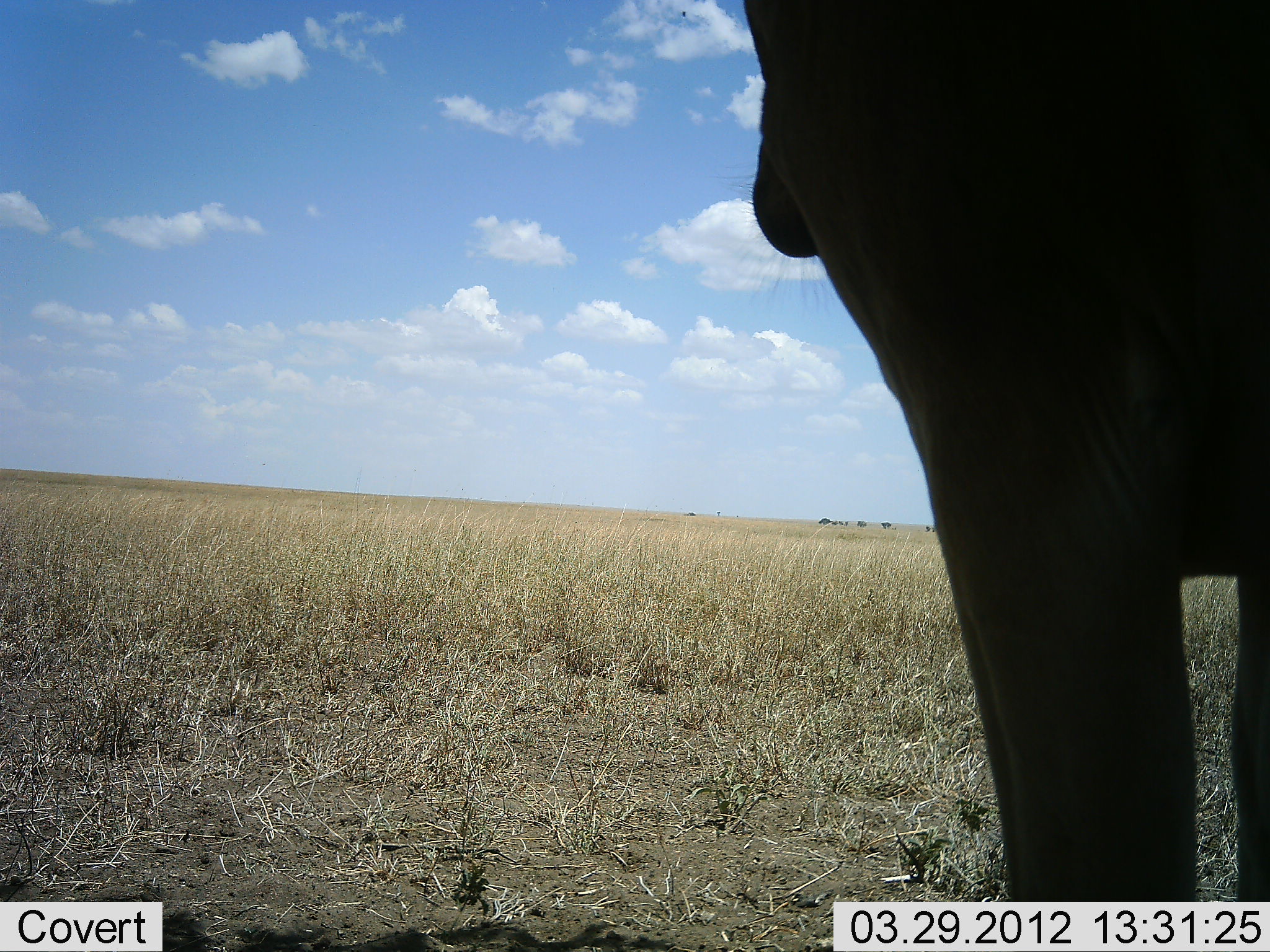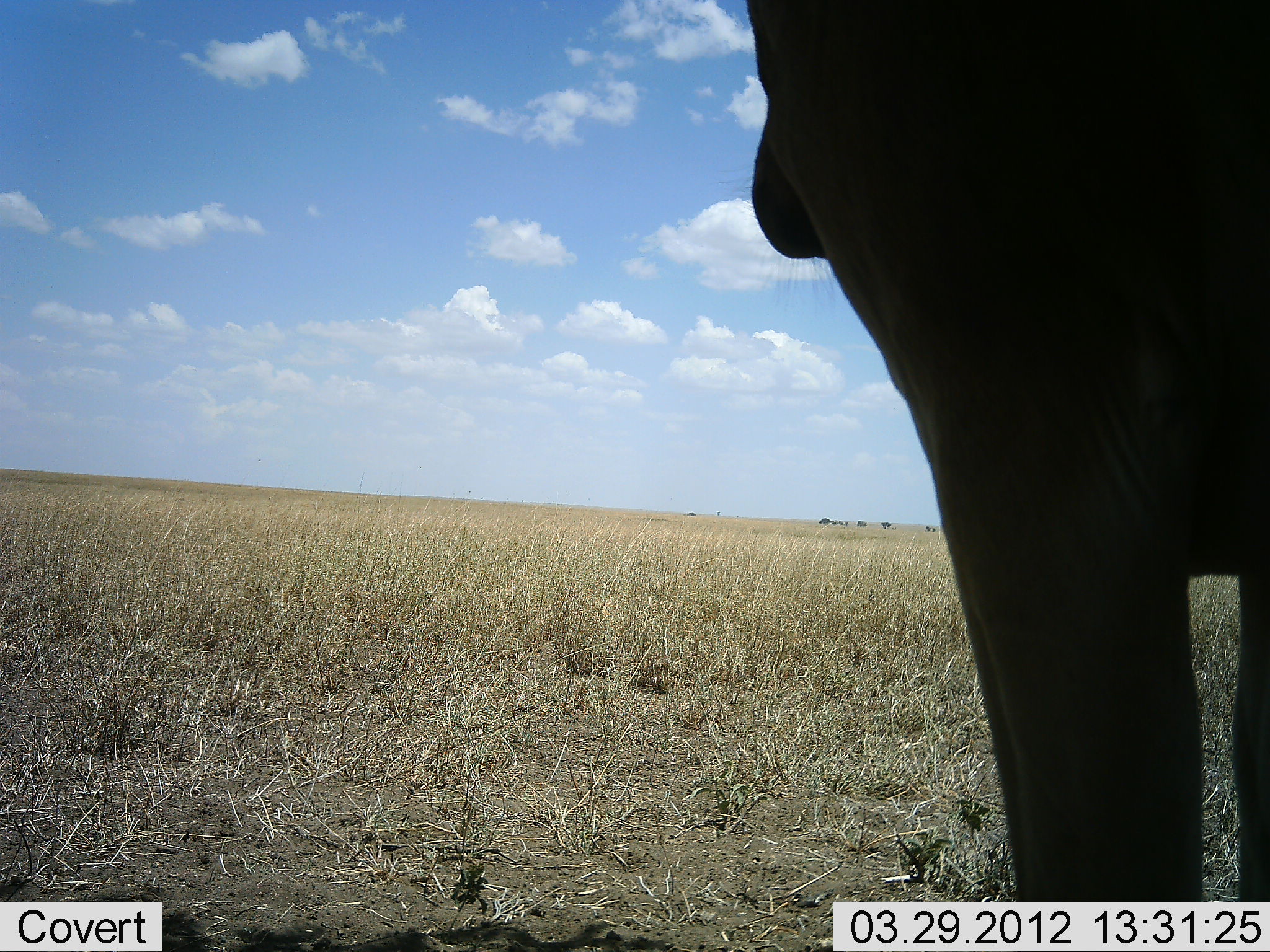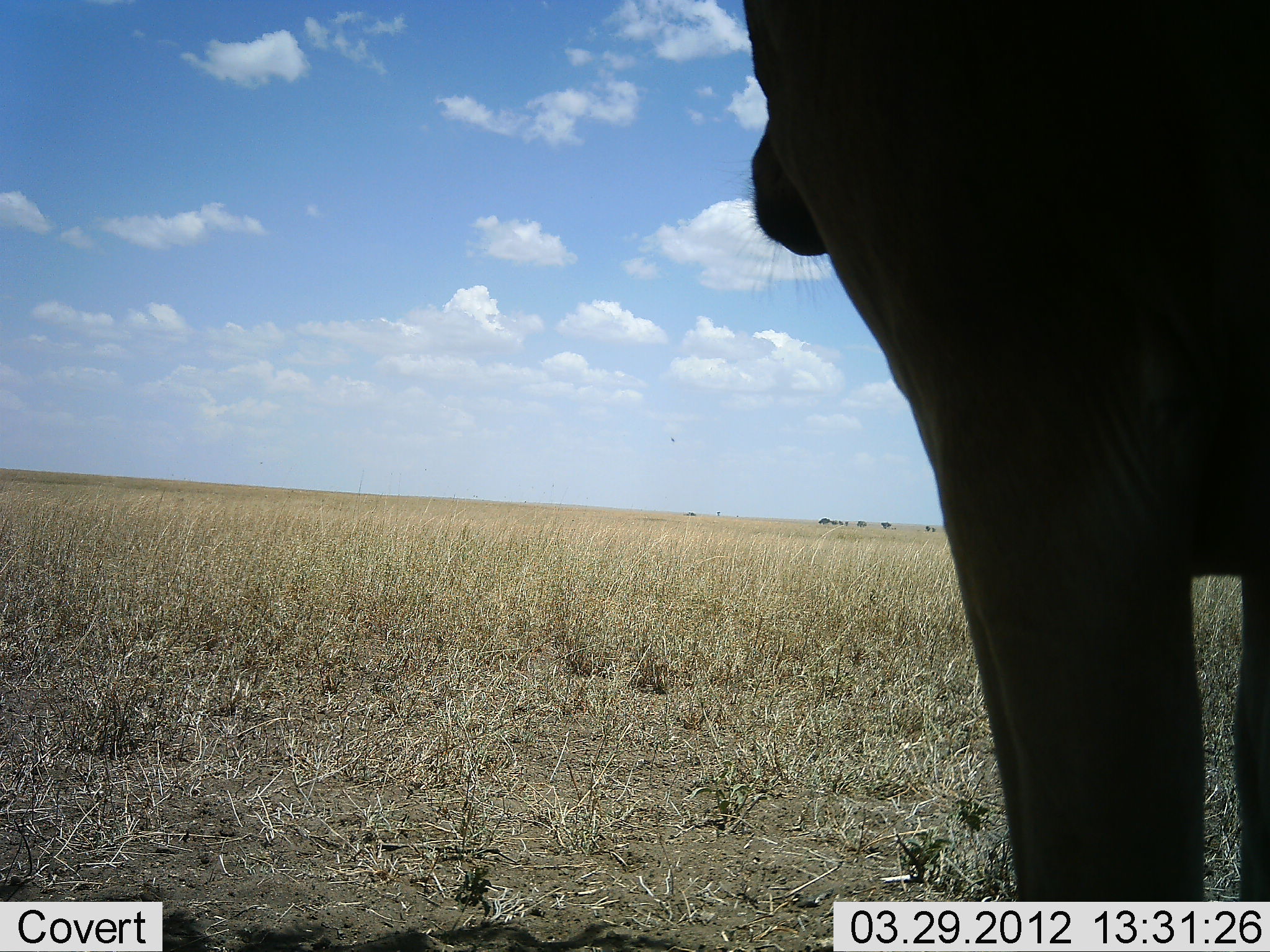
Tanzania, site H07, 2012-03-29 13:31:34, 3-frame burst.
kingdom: Animalia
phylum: Chordata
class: Mammalia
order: Artiodactyla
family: Bovidae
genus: Alcelaphus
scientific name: Alcelaphus buselaphus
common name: hartebeest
Hartebeest (Alcelaphus buselaphus), count 1. Behavior (volunteer vote fractions): standing 100%, resting 12%, moving 0%, interacting 0%. Young present (vote fraction): 0%. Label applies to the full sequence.